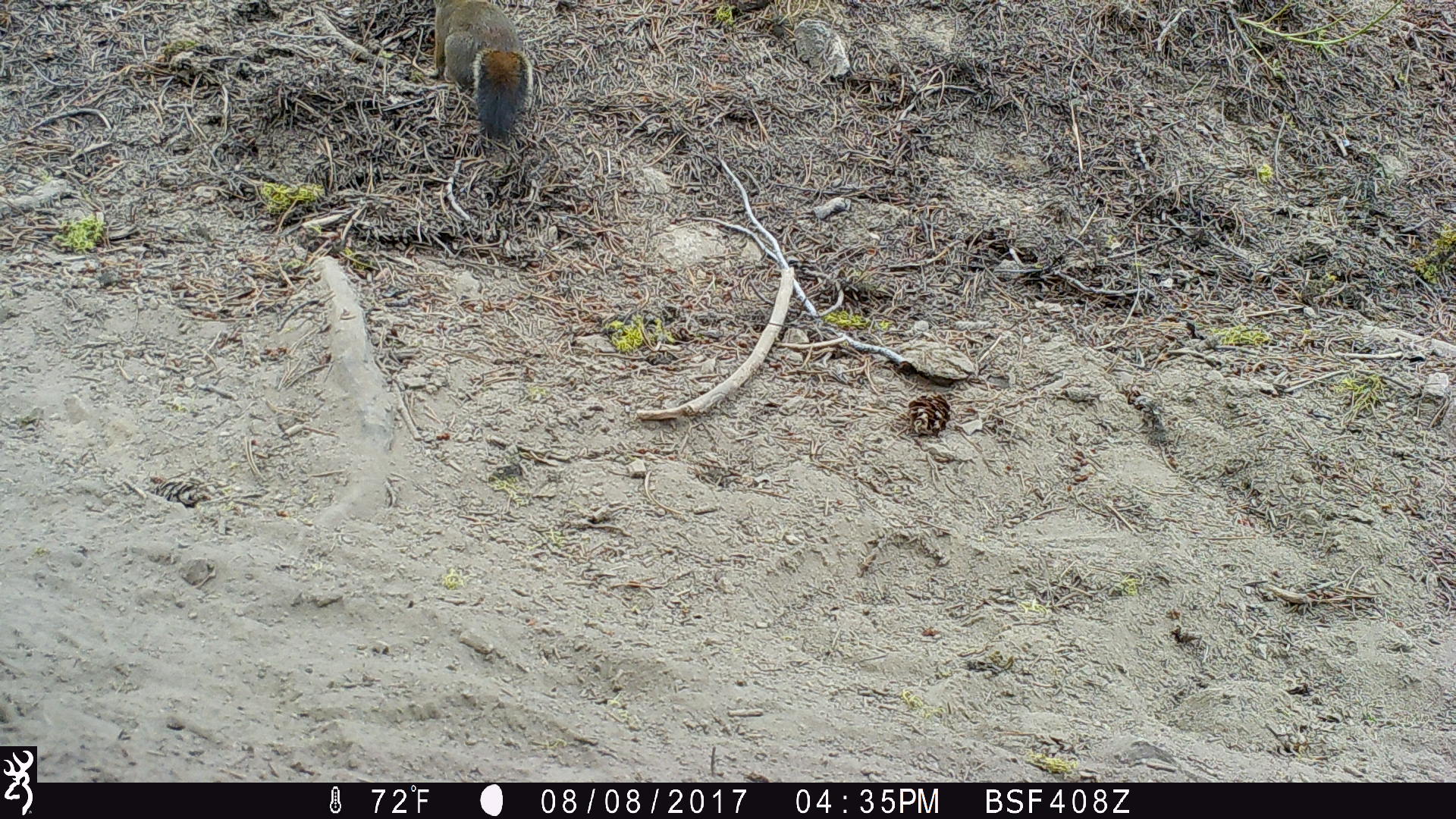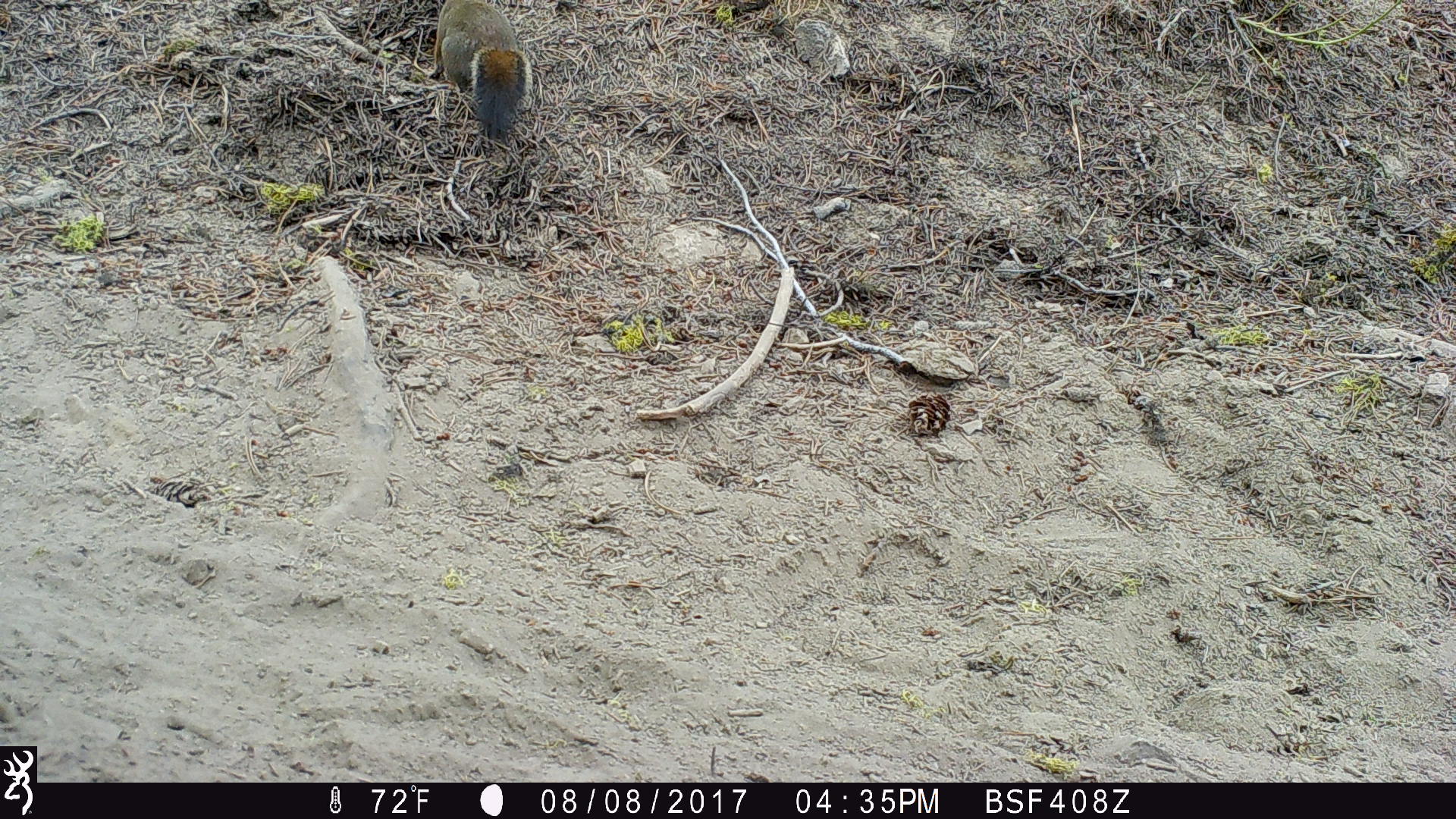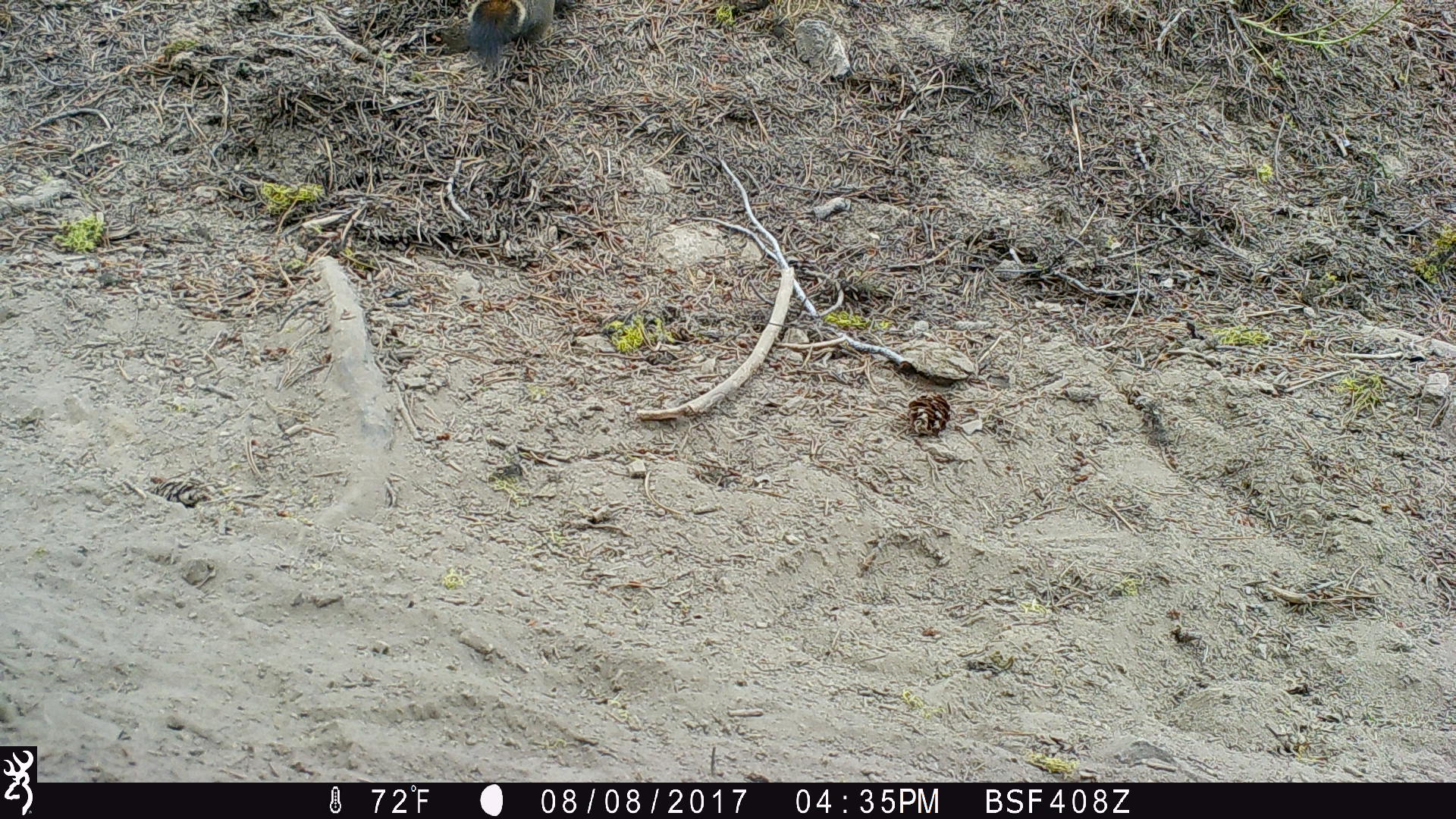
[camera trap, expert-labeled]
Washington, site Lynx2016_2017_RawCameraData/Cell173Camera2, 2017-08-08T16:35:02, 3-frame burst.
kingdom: Animalia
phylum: Chordata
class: Mammalia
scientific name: Mammalia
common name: small mammal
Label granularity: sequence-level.